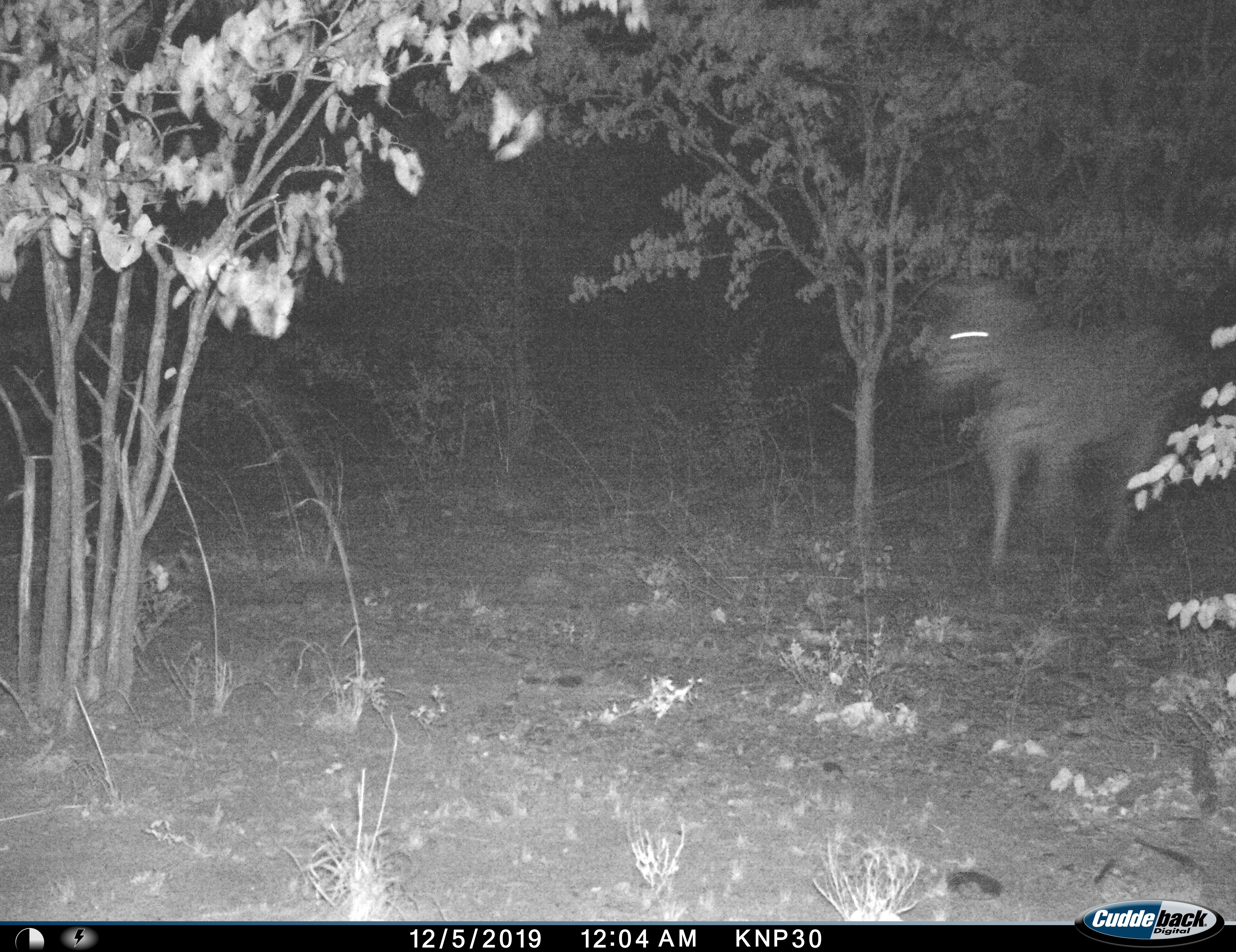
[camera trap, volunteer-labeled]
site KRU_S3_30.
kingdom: Animalia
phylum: Chordata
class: Mammalia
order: Perissodactyla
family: Equidae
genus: Equus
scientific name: Equus quagga burchellii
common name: burchell's zebra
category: zebraburchells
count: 1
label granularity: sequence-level